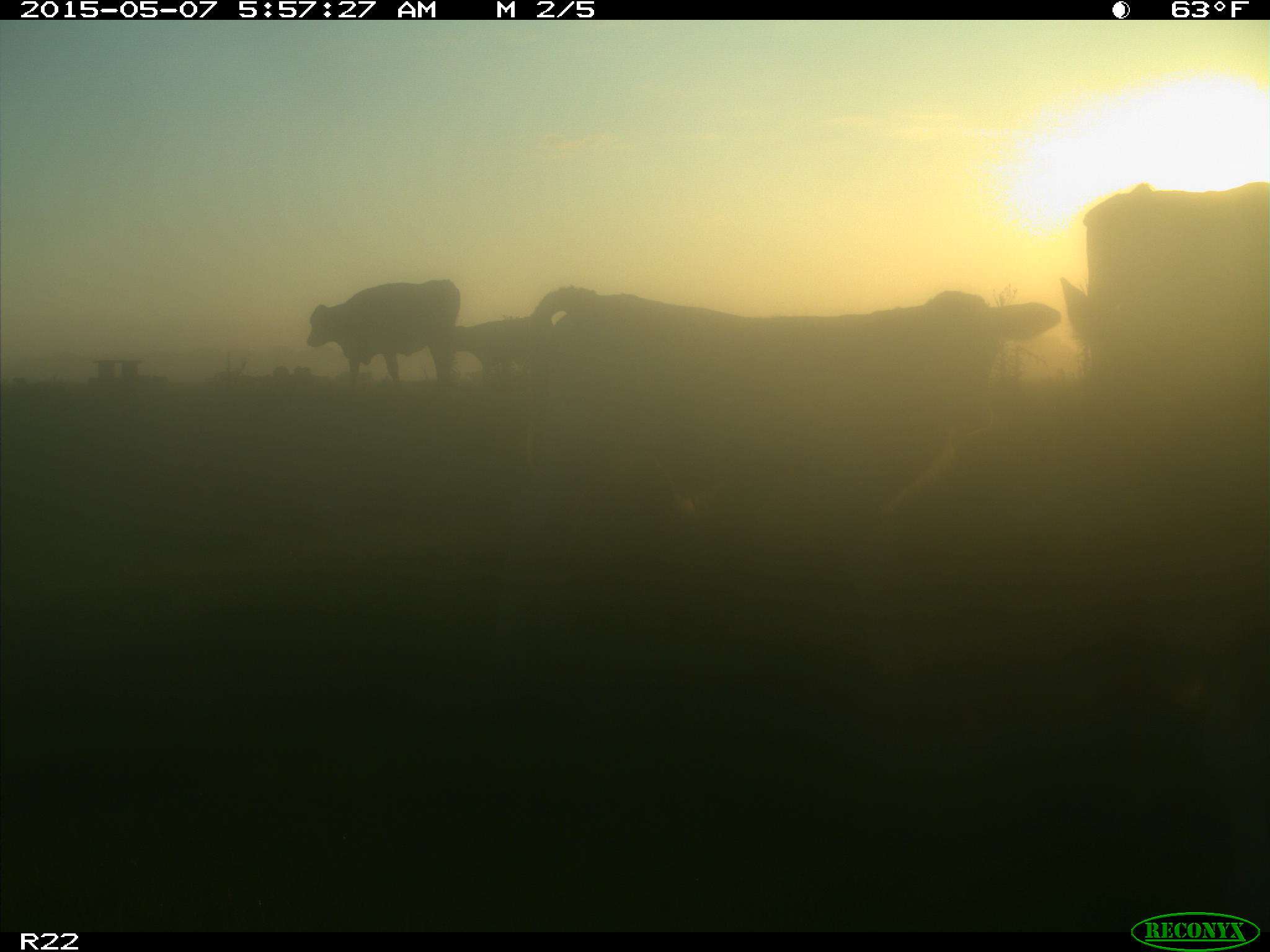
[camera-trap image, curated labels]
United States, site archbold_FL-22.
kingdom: Animalia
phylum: Chordata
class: Mammalia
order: Artiodactyla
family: Bovidae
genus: Bos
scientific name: Bos taurus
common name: domestic cow